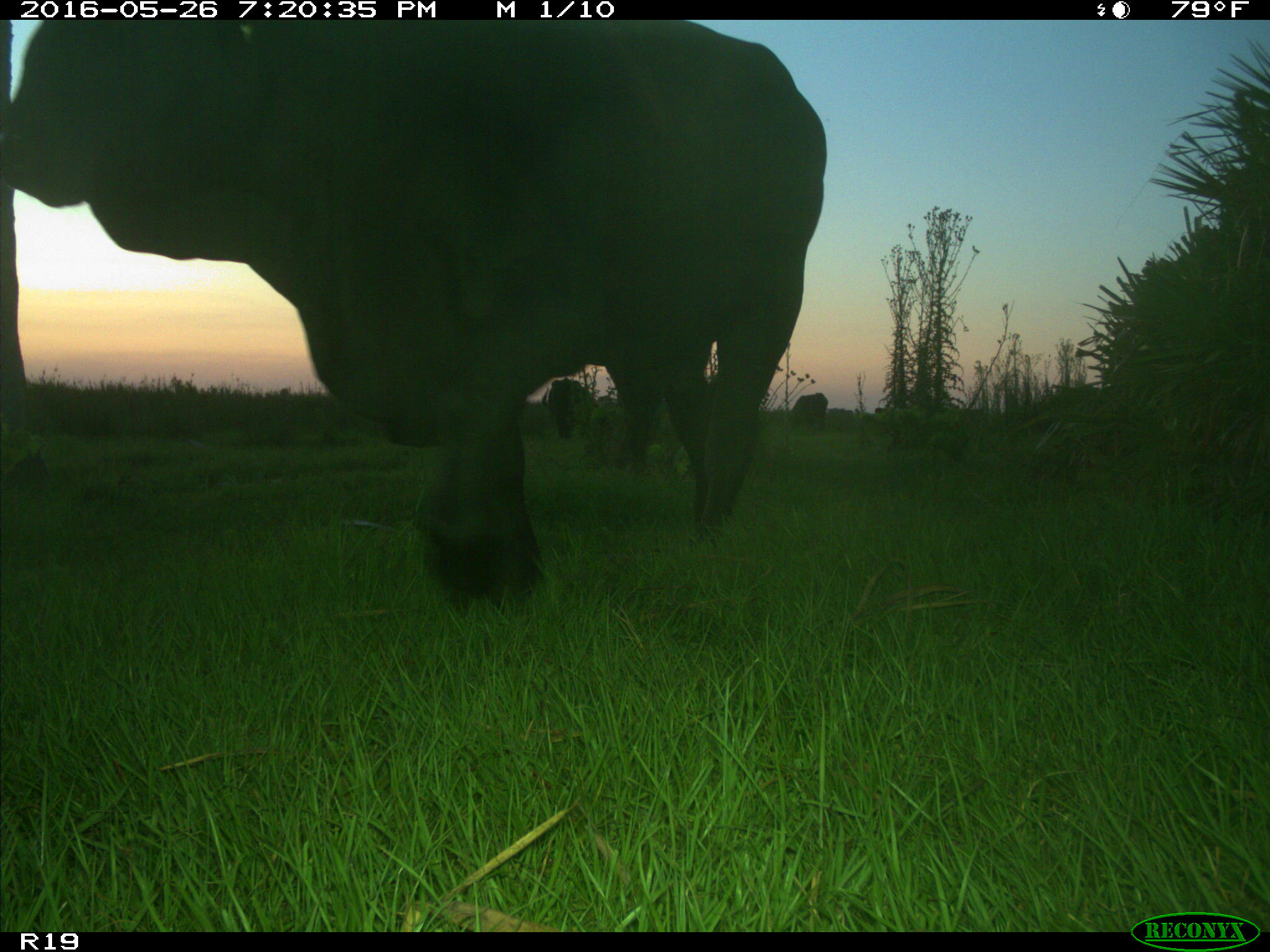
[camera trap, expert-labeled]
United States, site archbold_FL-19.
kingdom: Animalia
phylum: Chordata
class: Mammalia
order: Artiodactyla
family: Bovidae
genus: Bos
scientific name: Bos taurus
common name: domestic cow